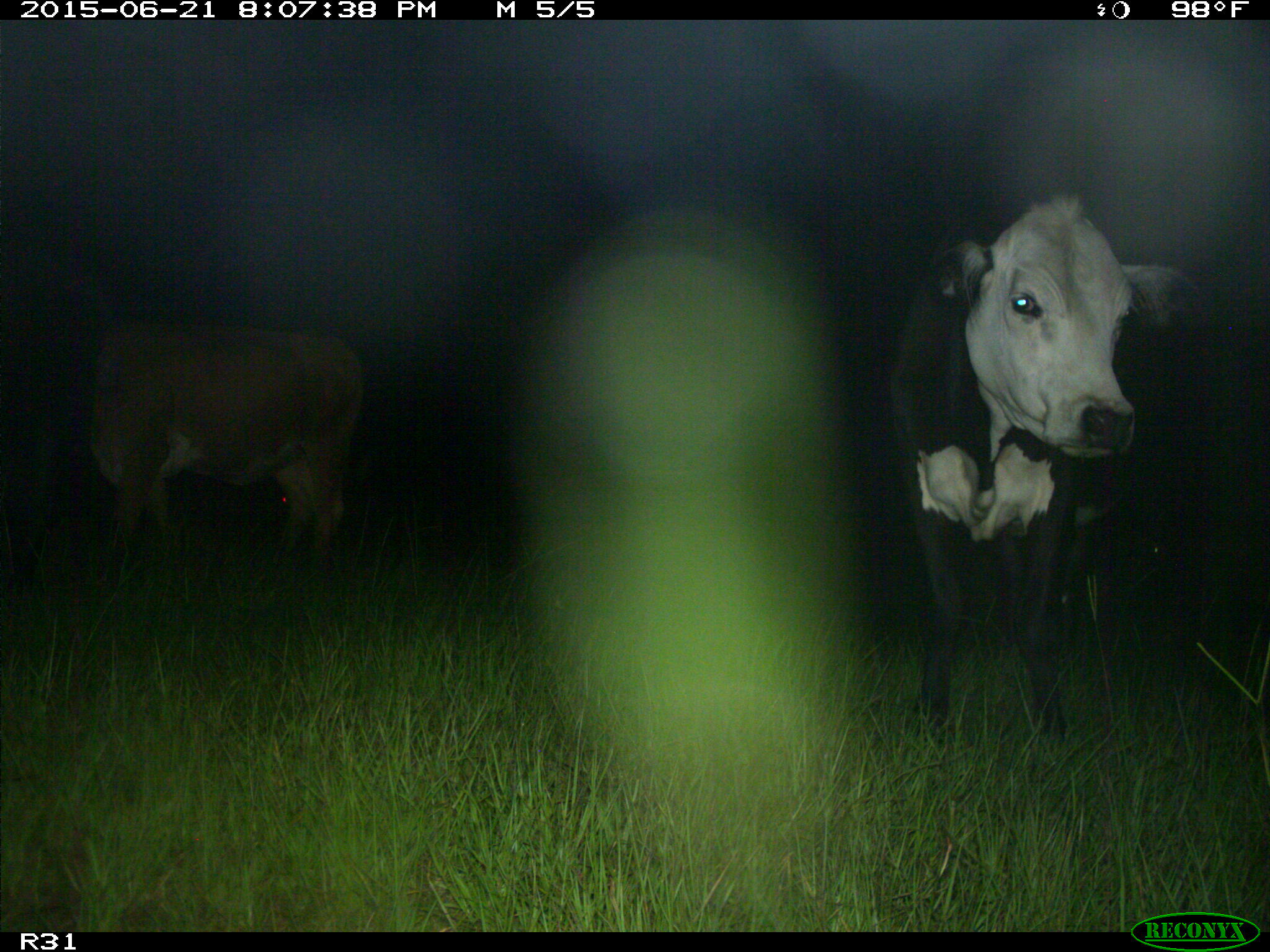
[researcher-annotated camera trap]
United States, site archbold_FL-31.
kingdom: Animalia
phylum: Chordata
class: Mammalia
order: Artiodactyla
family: Bovidae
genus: Bos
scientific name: Bos taurus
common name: domestic cow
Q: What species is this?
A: Bos taurus (domestic cow).